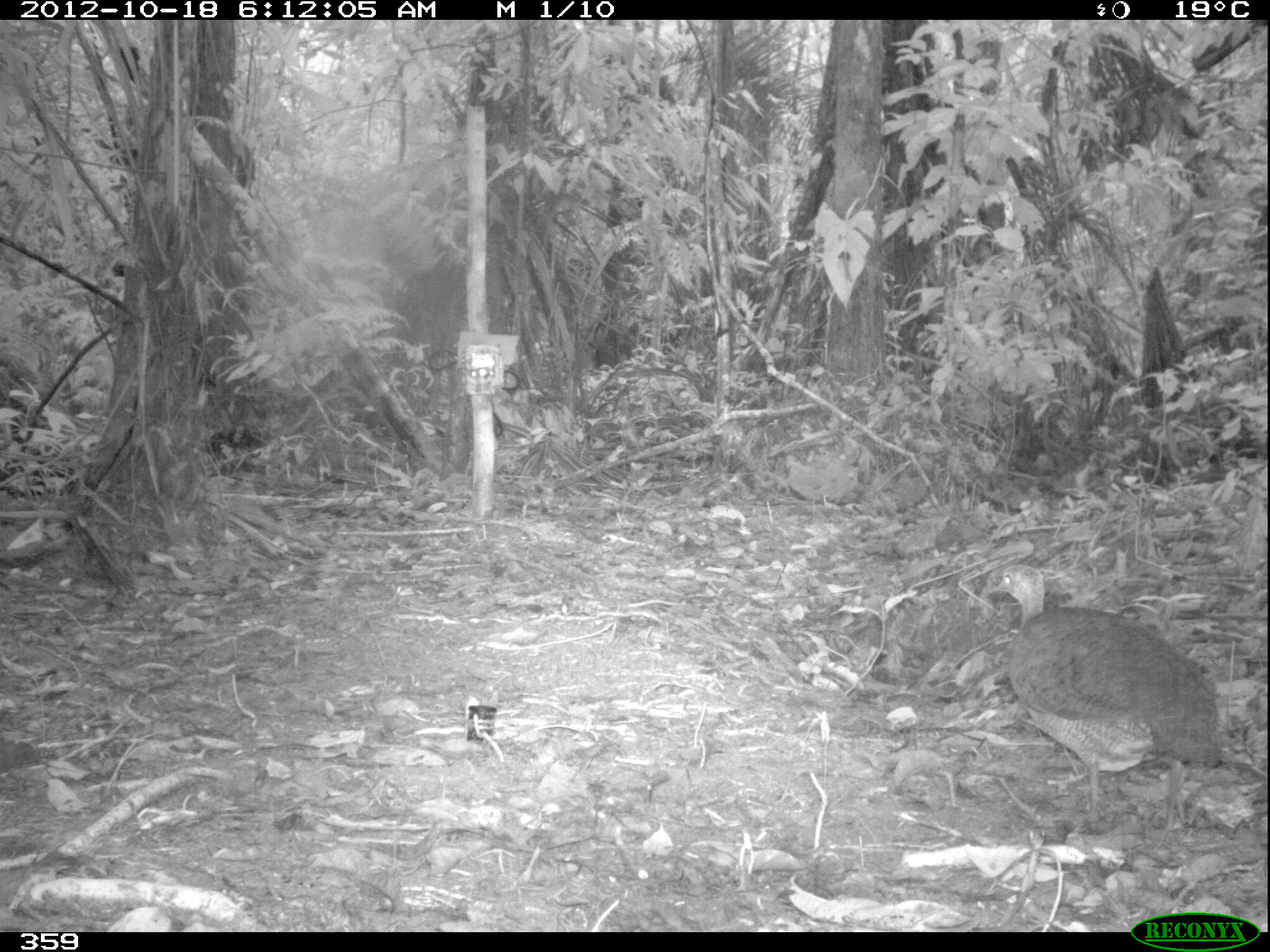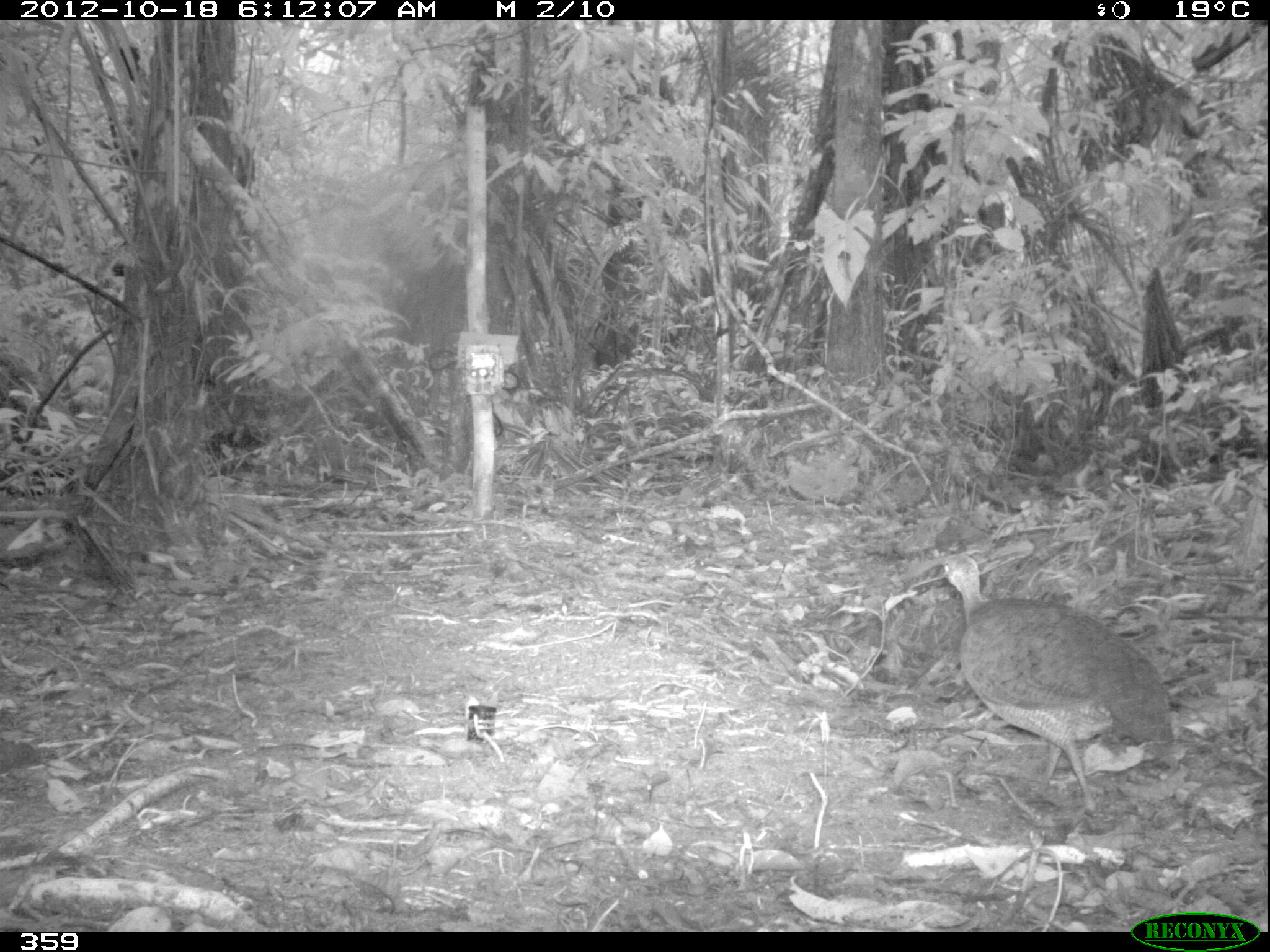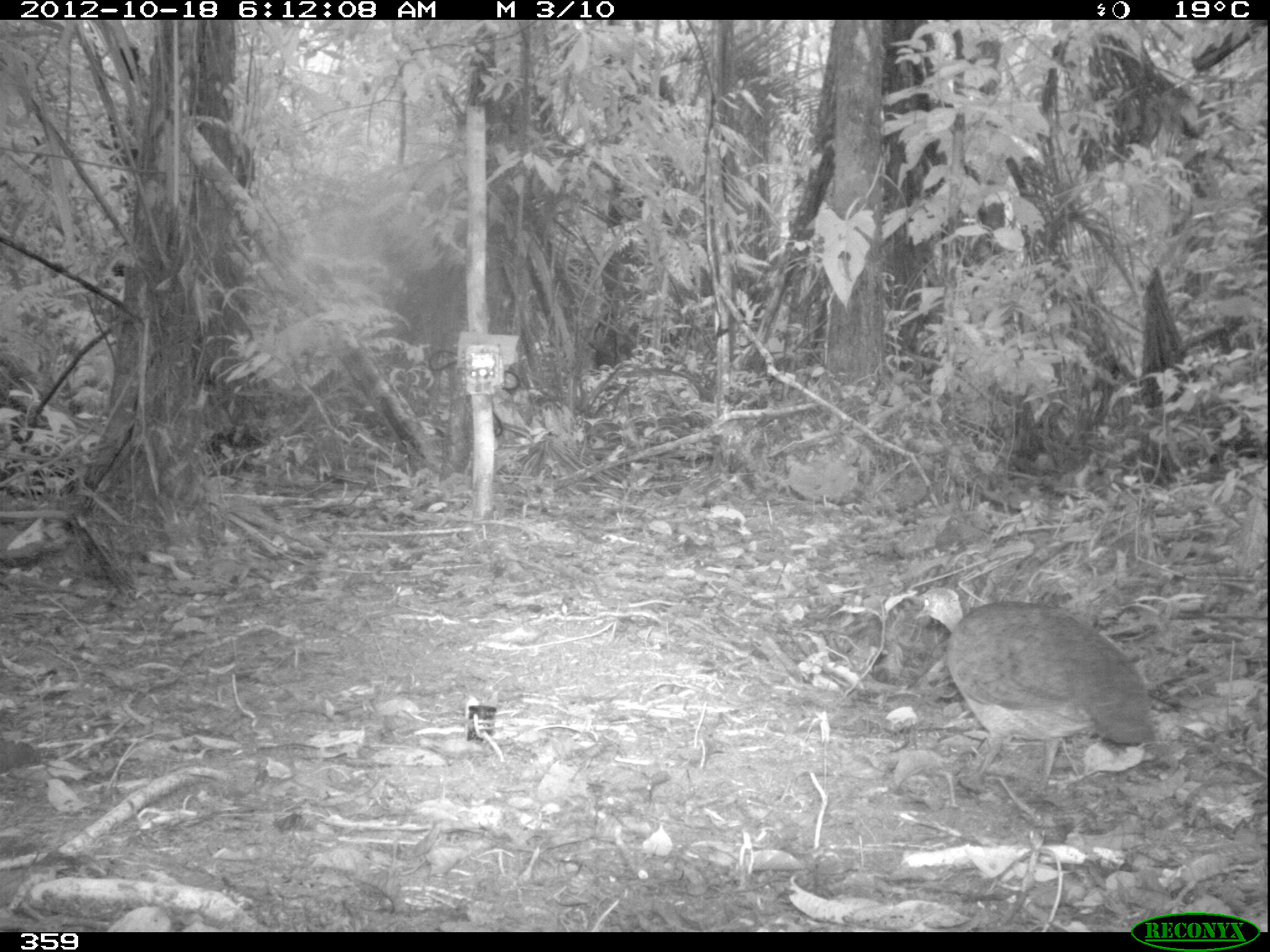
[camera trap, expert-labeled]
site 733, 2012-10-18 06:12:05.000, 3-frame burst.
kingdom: Animalia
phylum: Chordata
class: Aves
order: Galliformes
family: Phasianidae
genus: Alectoris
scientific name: Alectoris rufa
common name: red-legged partridge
Alectoris rufa (red-legged partridge).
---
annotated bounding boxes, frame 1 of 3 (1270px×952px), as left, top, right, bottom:
alectoris rufa: 986, 563, 1222, 830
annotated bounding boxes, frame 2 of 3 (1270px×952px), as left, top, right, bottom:
alectoris rufa: 935, 547, 1178, 817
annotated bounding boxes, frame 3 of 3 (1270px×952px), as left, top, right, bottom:
alectoris rufa: 912, 586, 1158, 796